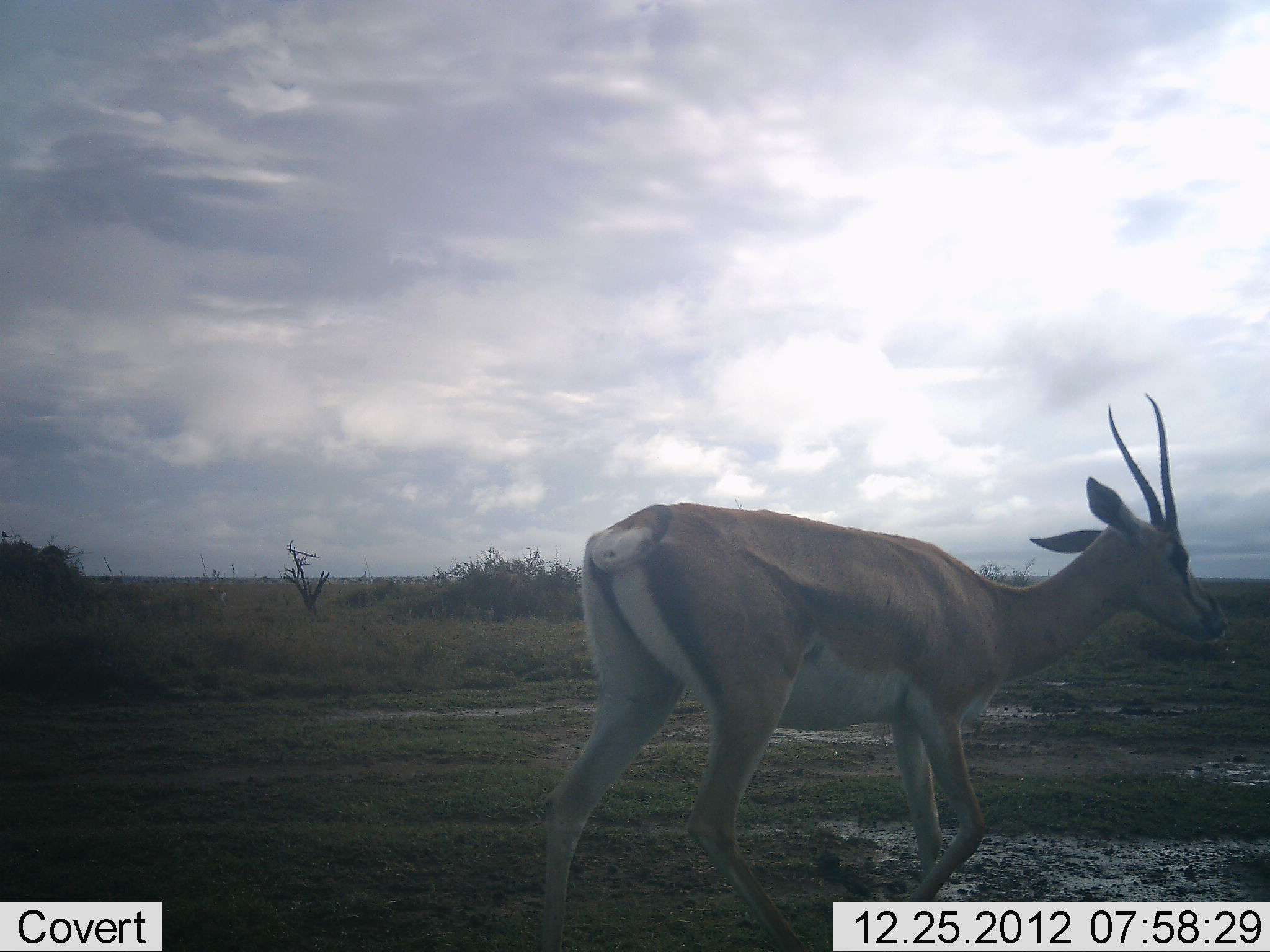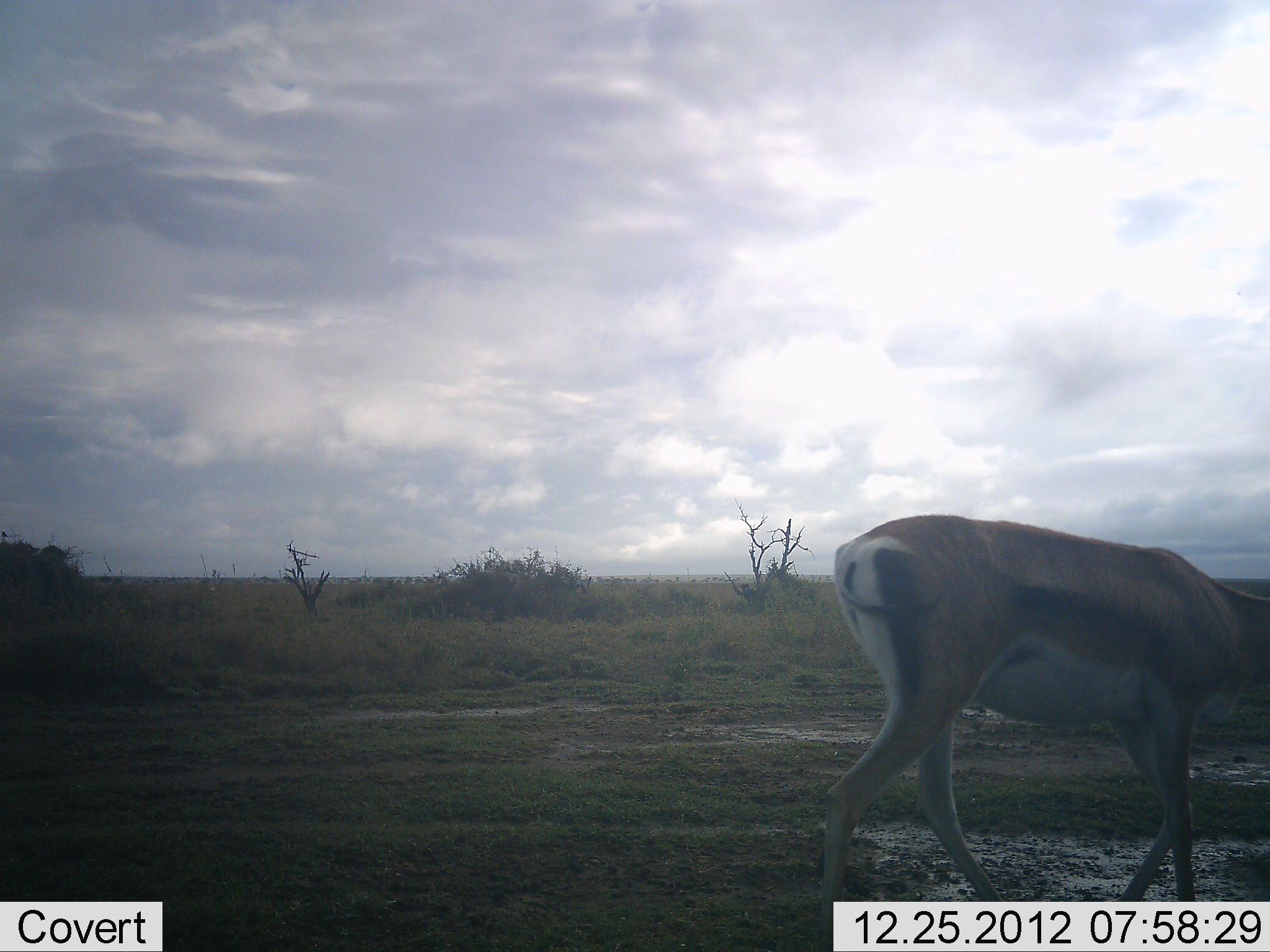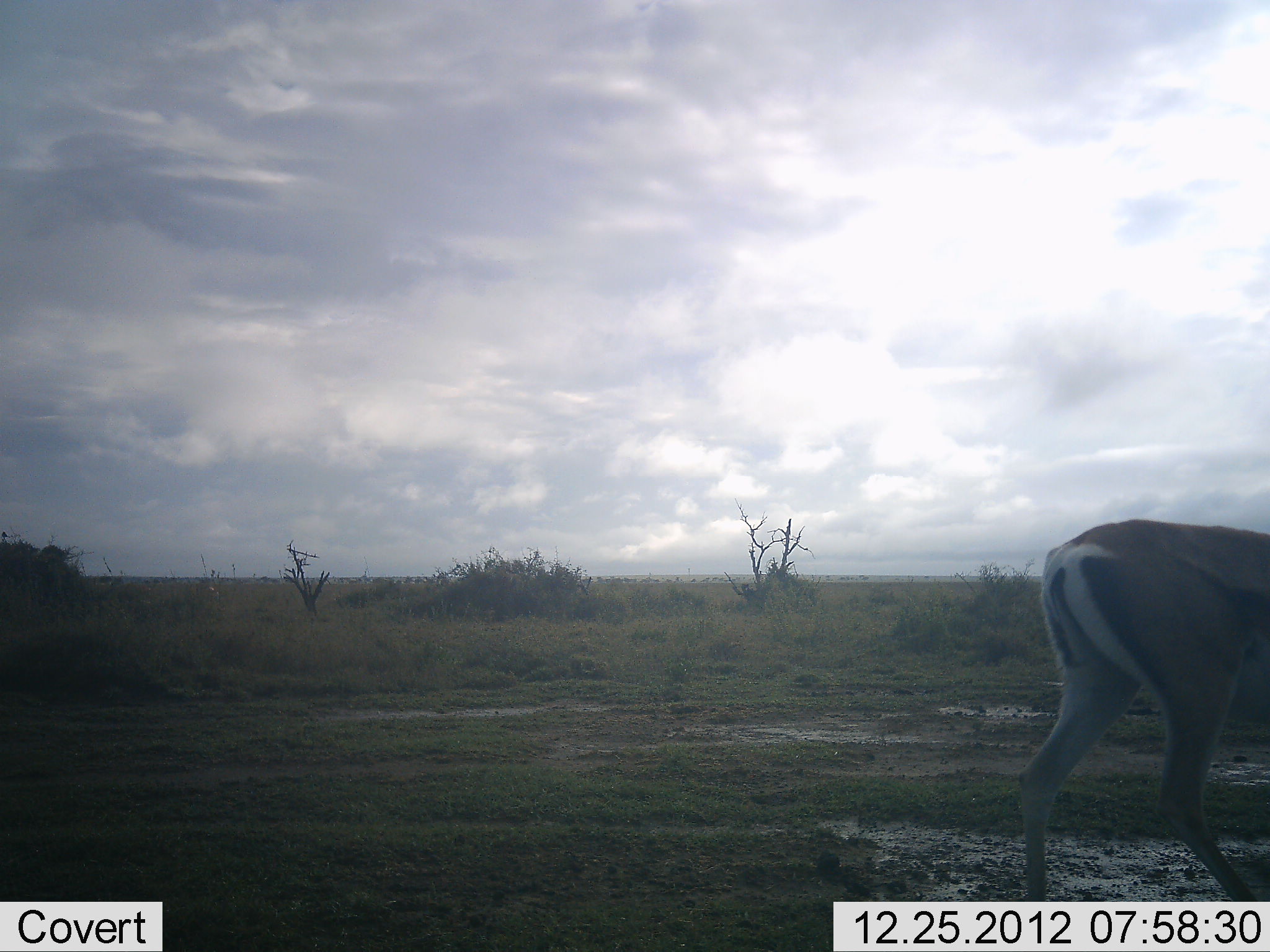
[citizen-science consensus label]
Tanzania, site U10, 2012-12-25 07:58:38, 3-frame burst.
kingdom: Animalia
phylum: Chordata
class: Mammalia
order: Artiodactyla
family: Bovidae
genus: Nanger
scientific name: Nanger granti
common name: grant's gazelle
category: gazellegrants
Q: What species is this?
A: Gazellegrants (grant's gazelle) (Nanger granti).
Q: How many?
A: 1.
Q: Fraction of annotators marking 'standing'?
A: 10%.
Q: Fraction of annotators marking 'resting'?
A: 0%.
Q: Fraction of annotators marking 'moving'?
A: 80%.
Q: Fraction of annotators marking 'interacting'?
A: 0%.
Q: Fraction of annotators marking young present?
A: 10%.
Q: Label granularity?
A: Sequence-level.